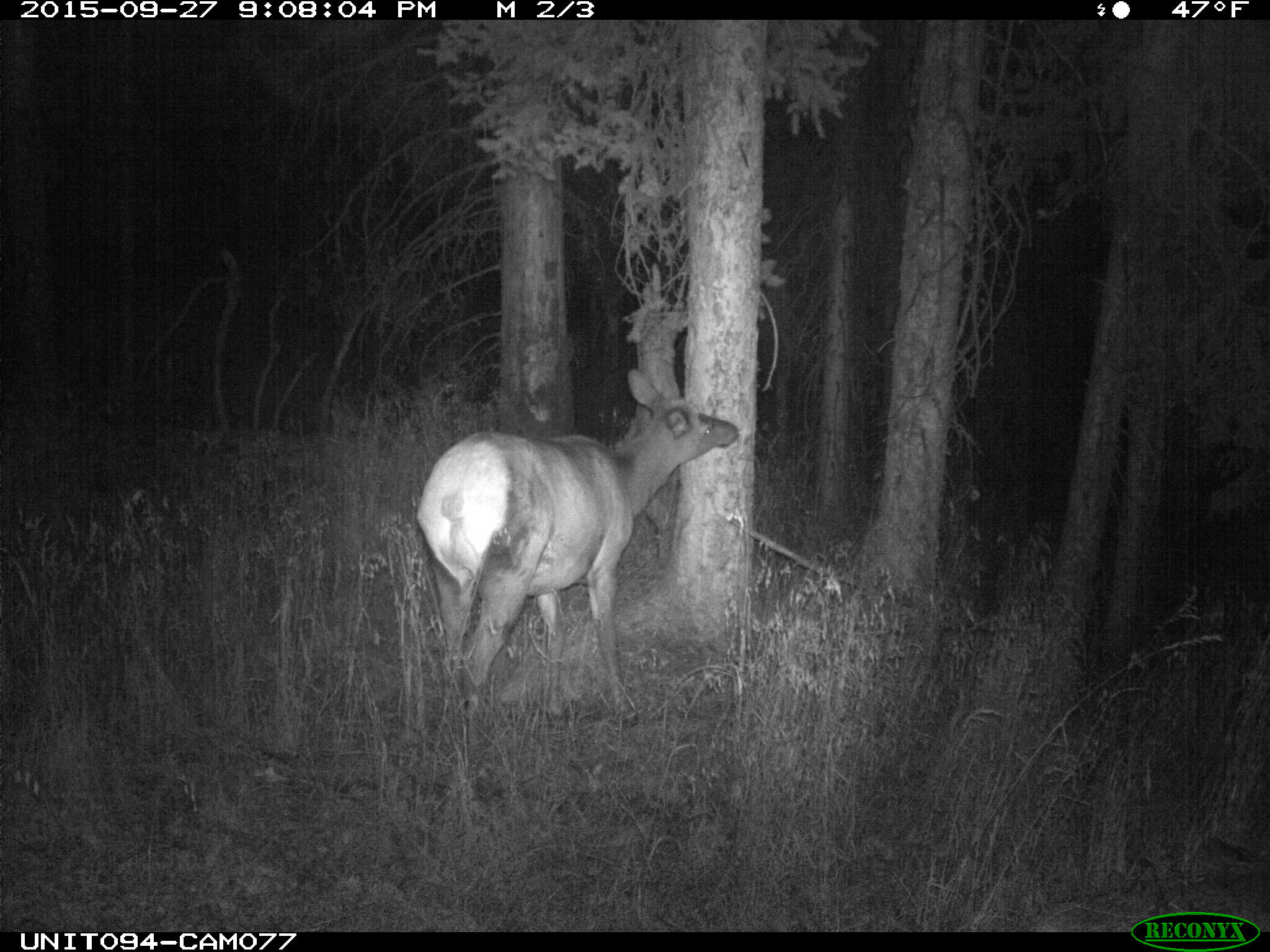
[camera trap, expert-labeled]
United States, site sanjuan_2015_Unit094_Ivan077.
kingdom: Animalia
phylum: Chordata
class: Mammalia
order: Artiodactyla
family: Cervidae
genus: Cervus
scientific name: Cervus elaphus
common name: red deer